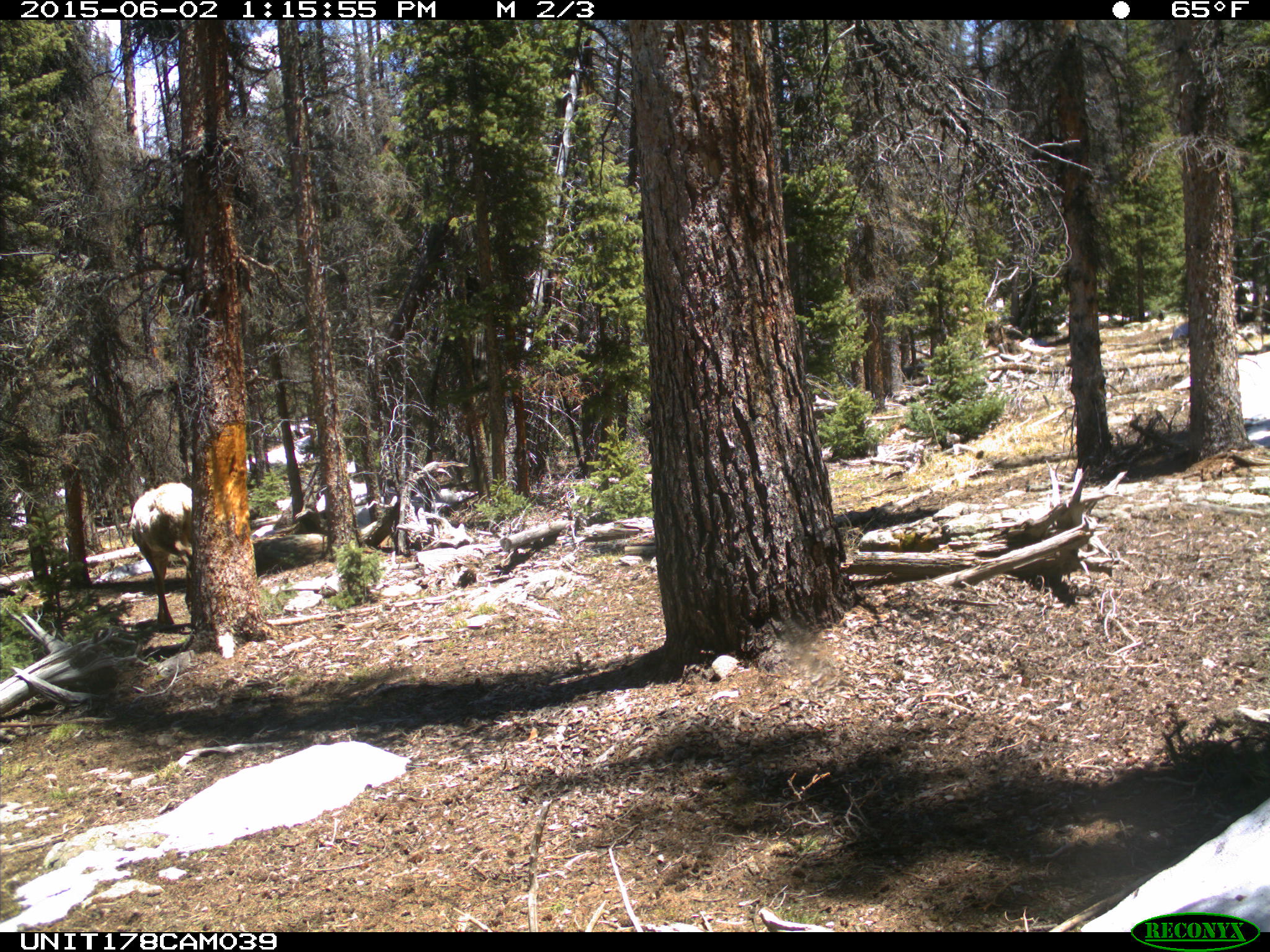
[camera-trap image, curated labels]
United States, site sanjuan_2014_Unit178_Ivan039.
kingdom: Animalia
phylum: Chordata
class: Mammalia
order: Artiodactyla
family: Cervidae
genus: Cervus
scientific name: Cervus elaphus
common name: red deer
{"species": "Cervus elaphus (red deer)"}